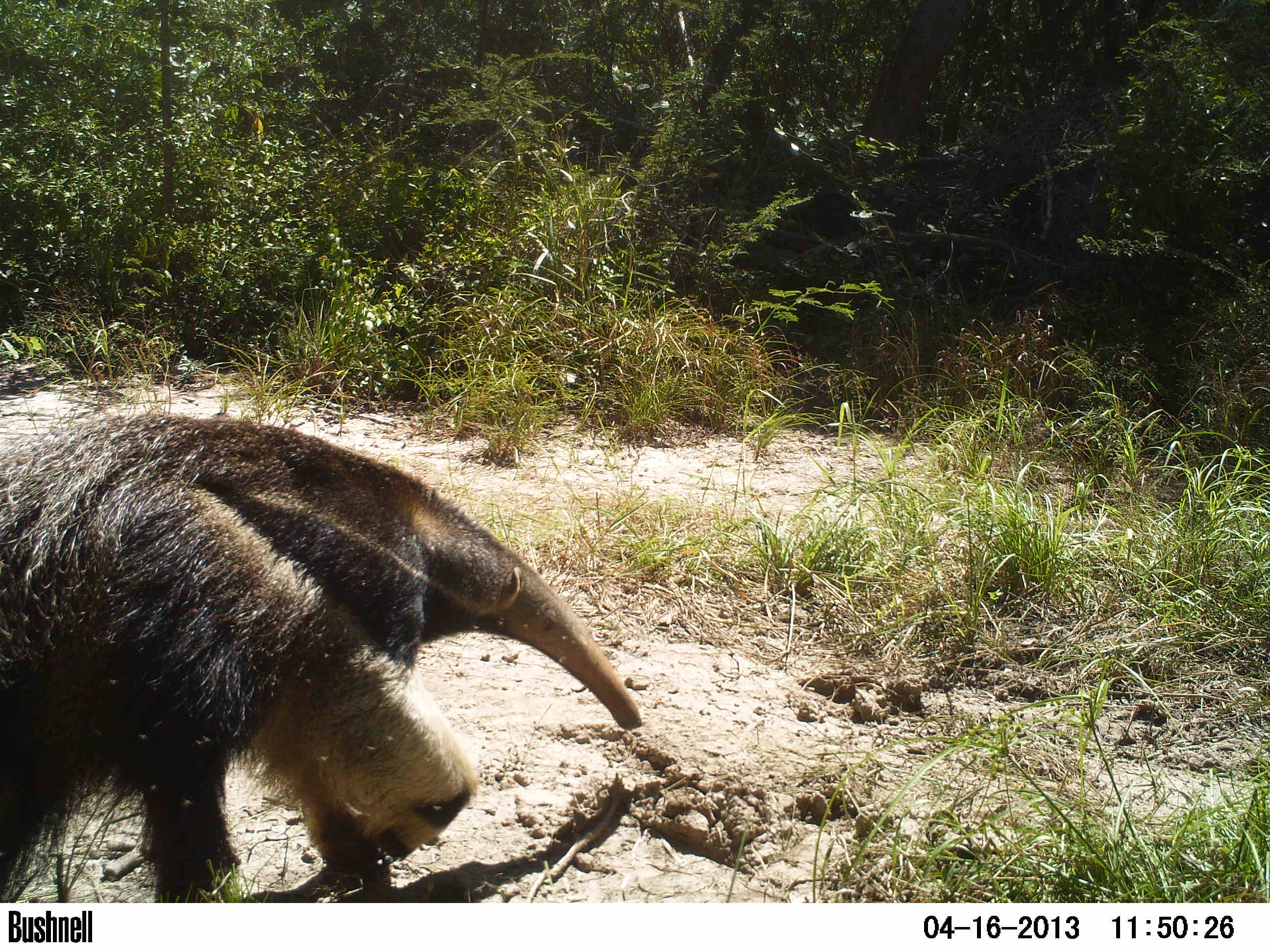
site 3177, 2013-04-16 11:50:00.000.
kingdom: Animalia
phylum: Chordata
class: Mammalia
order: Pilosa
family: Myrmecophagidae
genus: Myrmecophaga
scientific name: Myrmecophaga tridactyla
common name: giant anteater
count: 1